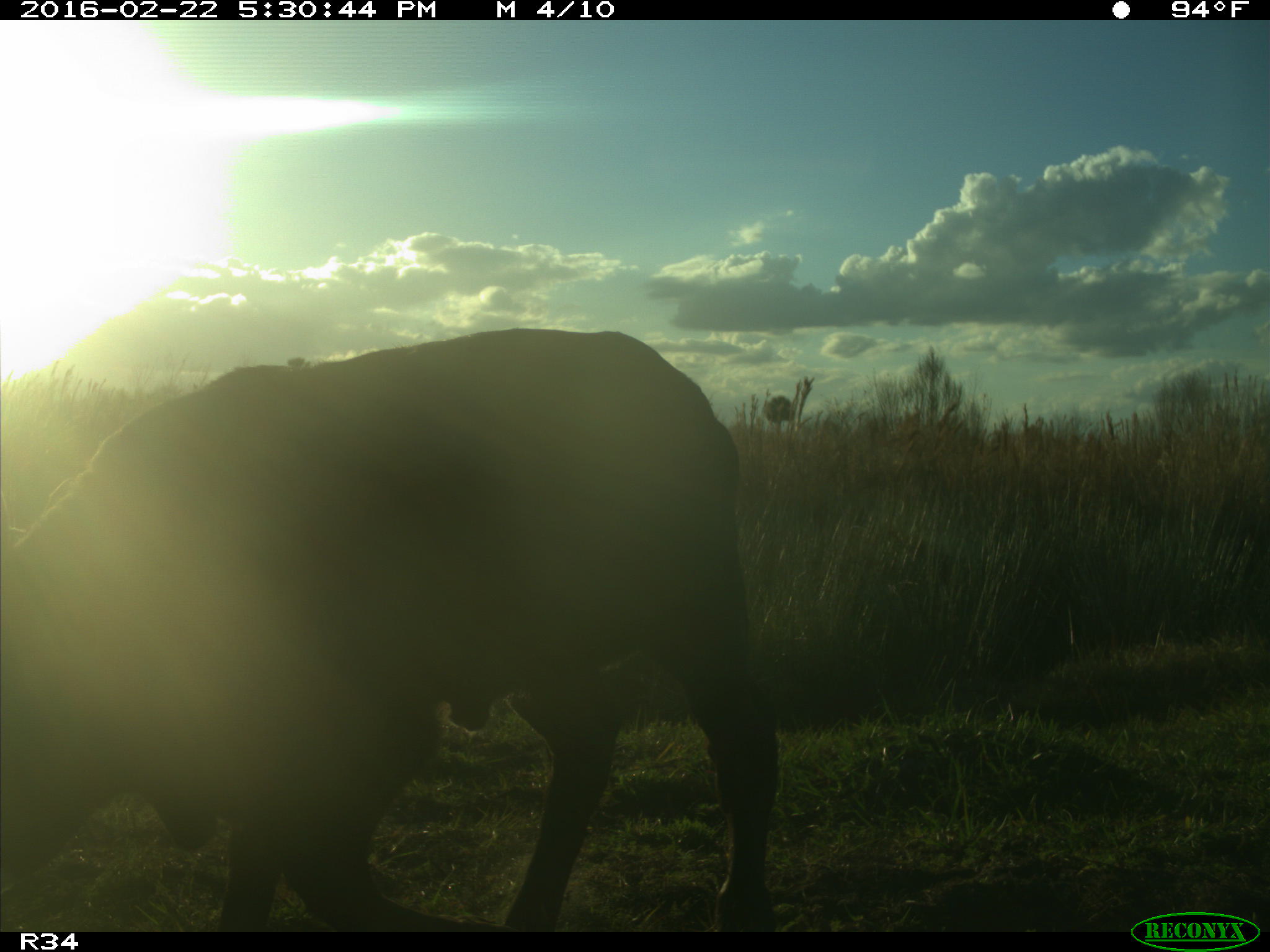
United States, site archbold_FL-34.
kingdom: Animalia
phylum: Chordata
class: Mammalia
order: Artiodactyla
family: Bovidae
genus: Bos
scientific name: Bos taurus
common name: domestic cow